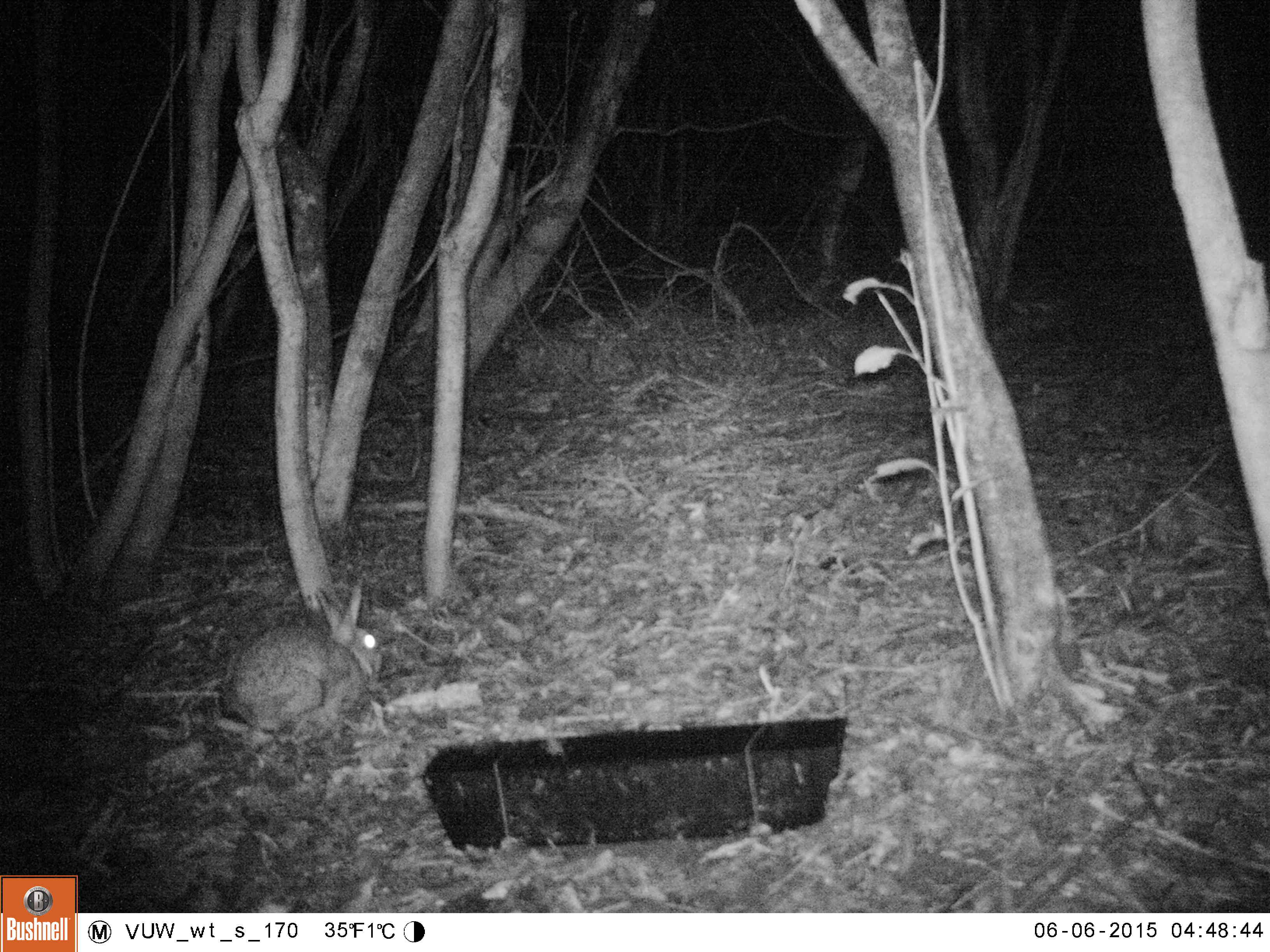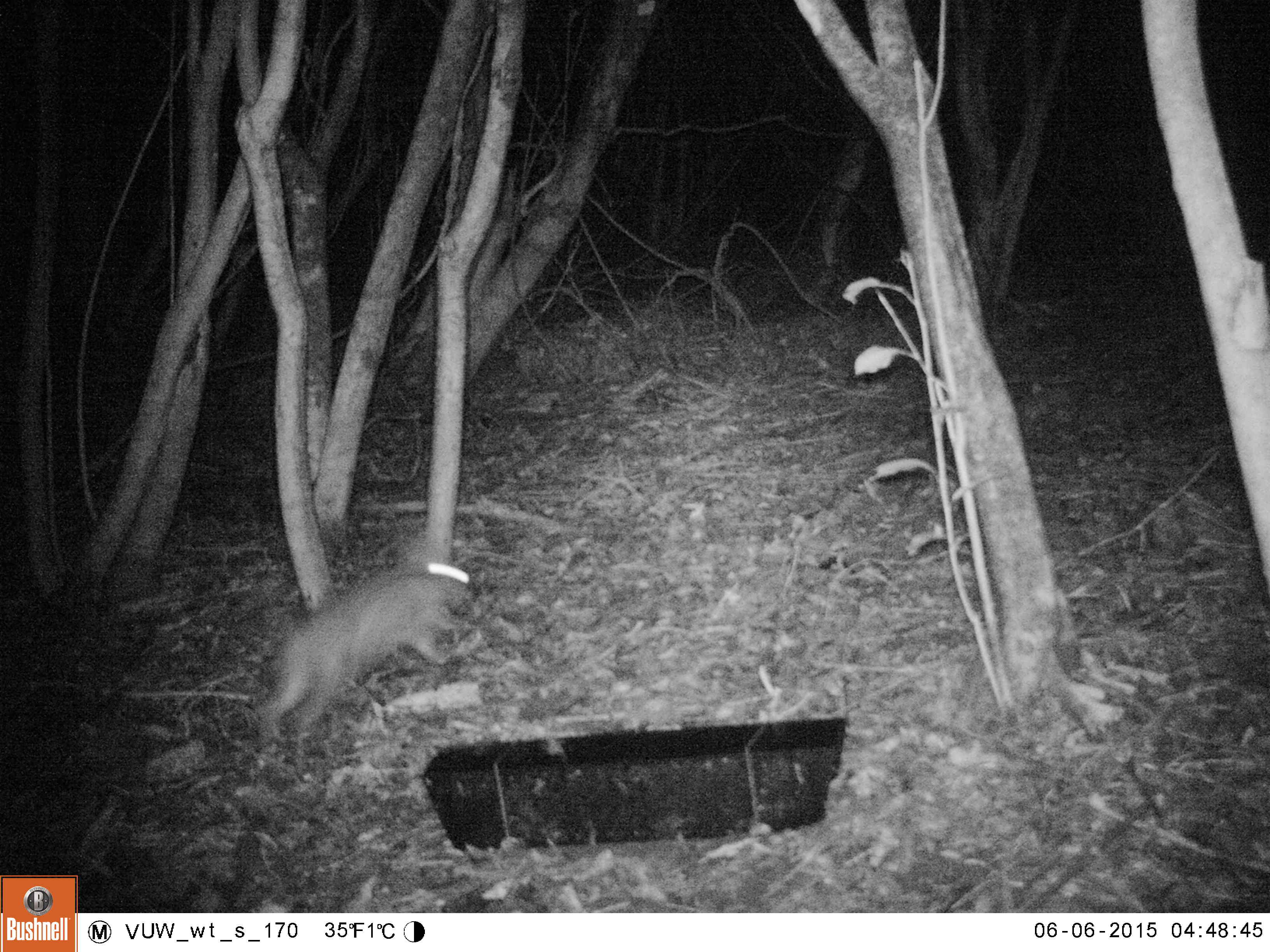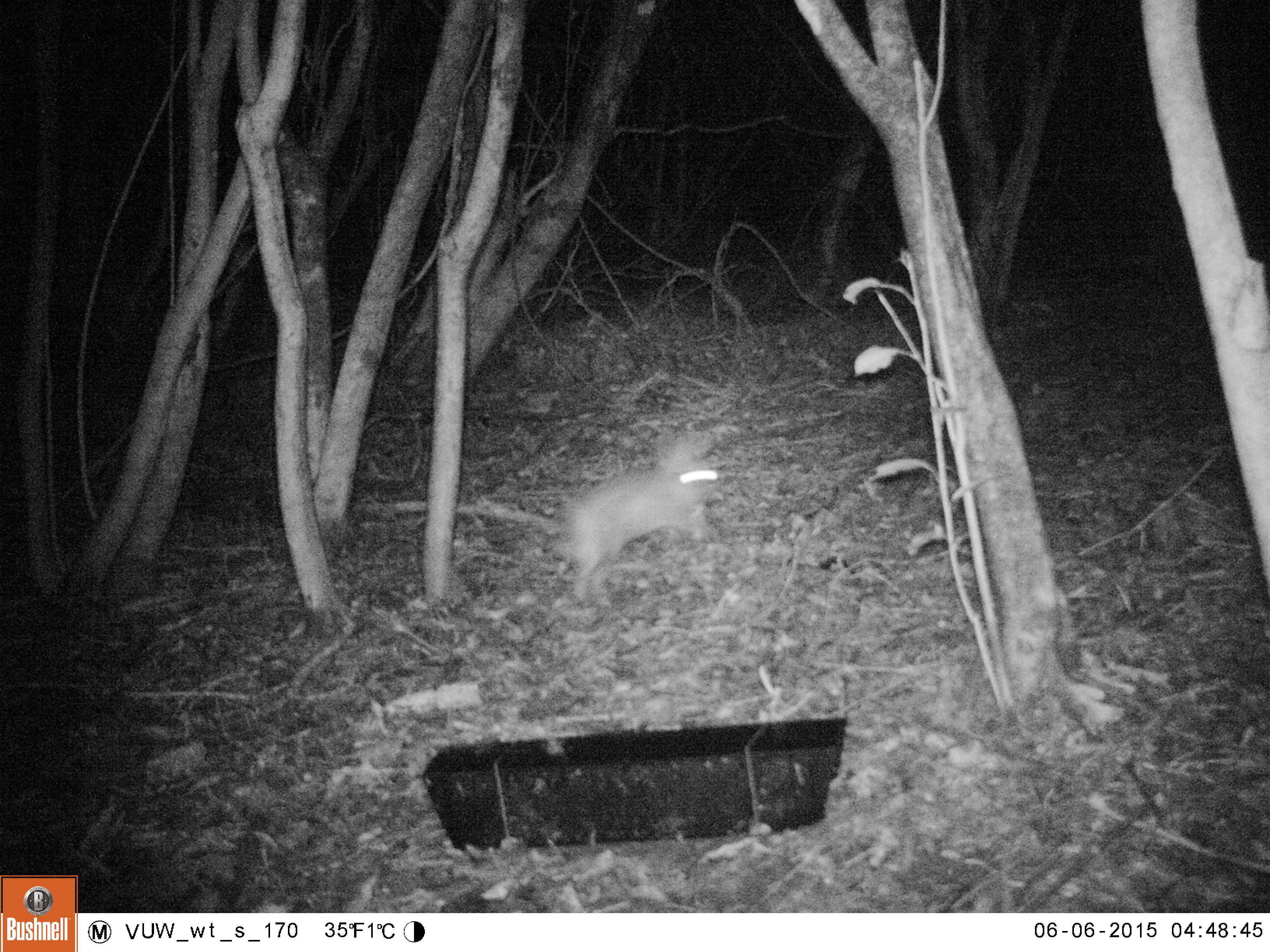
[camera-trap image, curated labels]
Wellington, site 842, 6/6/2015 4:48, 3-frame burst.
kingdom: Animalia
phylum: Chordata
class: Mammalia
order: Lagomorpha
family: Leporidae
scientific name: Leporidae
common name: rabbit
Rabbit (Leporidae).